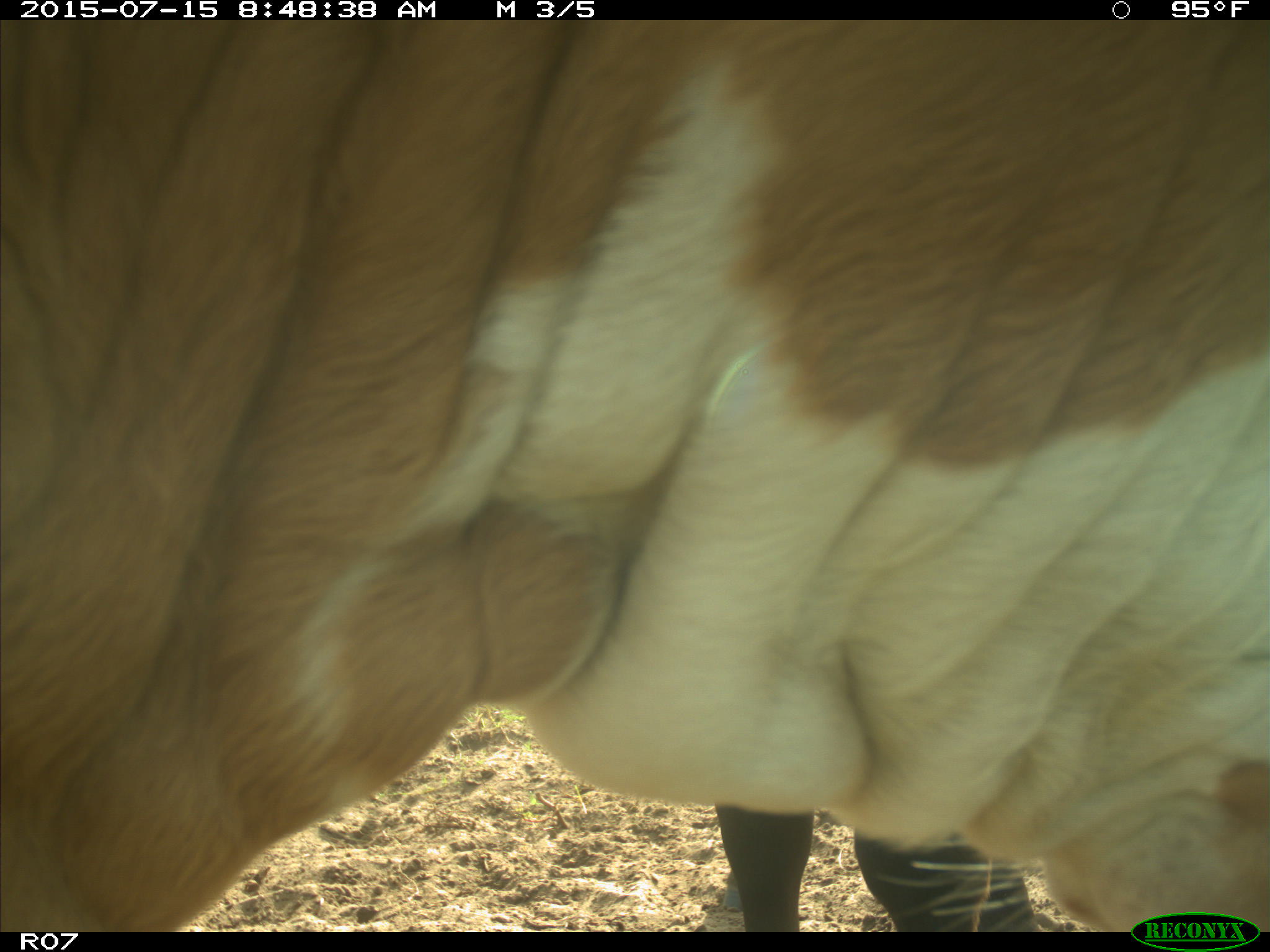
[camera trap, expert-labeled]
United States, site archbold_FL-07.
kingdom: Animalia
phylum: Chordata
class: Mammalia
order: Artiodactyla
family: Bovidae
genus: Bos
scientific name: Bos taurus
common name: domestic cow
Bos taurus (domestic cow).